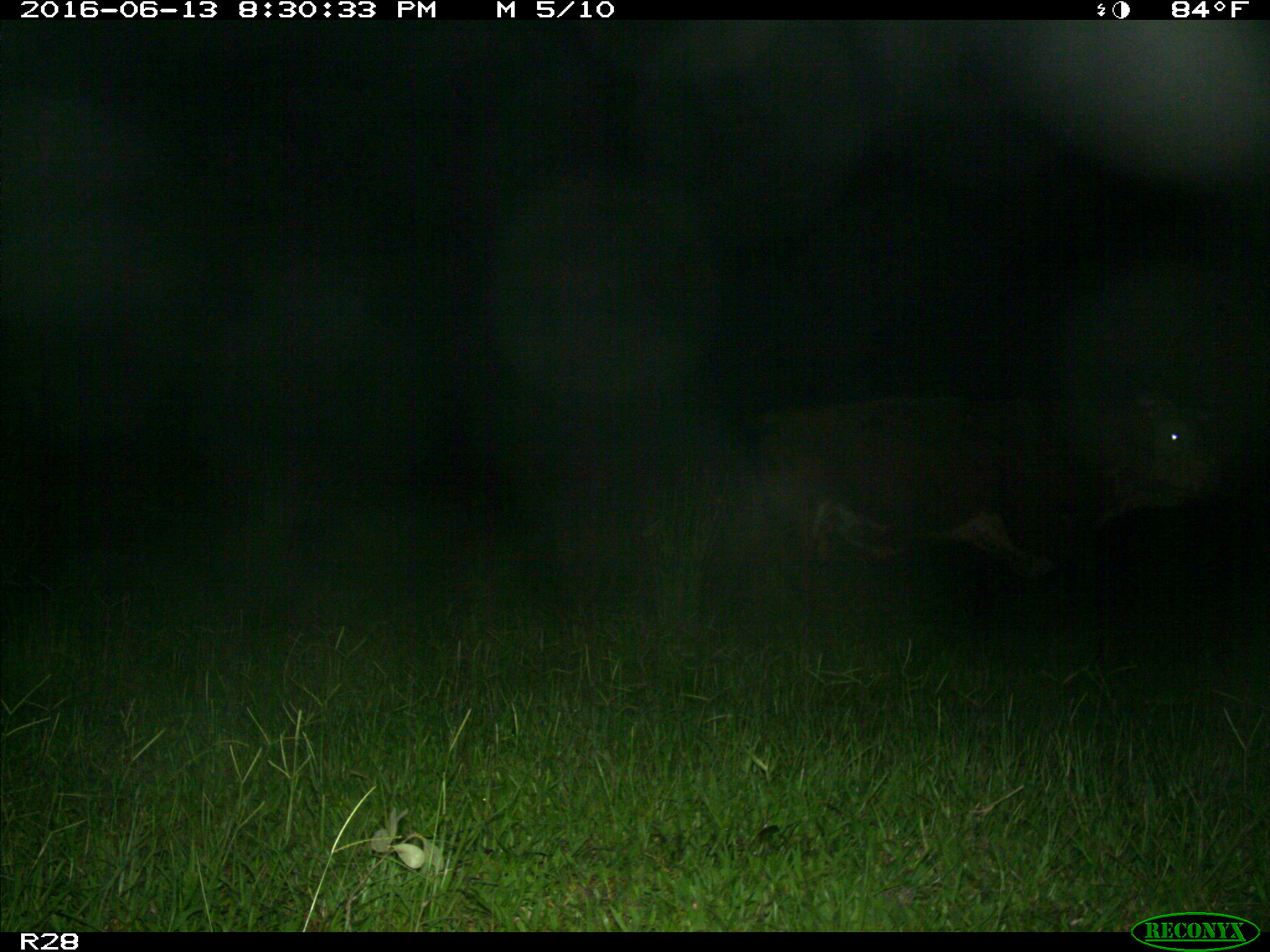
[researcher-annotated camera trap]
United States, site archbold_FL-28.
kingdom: Animalia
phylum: Chordata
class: Mammalia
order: Artiodactyla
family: Bovidae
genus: Bos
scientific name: Bos taurus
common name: domestic cow